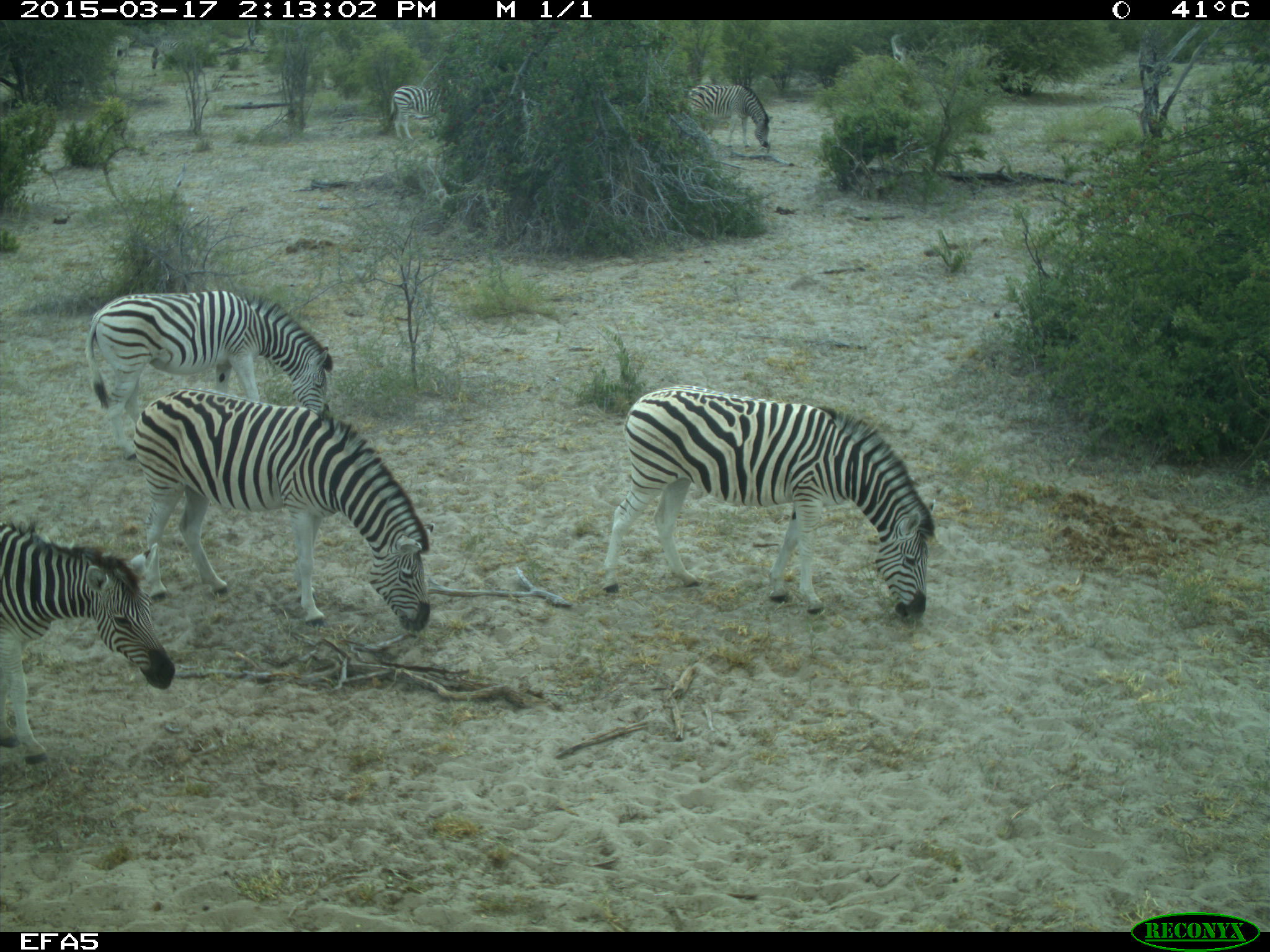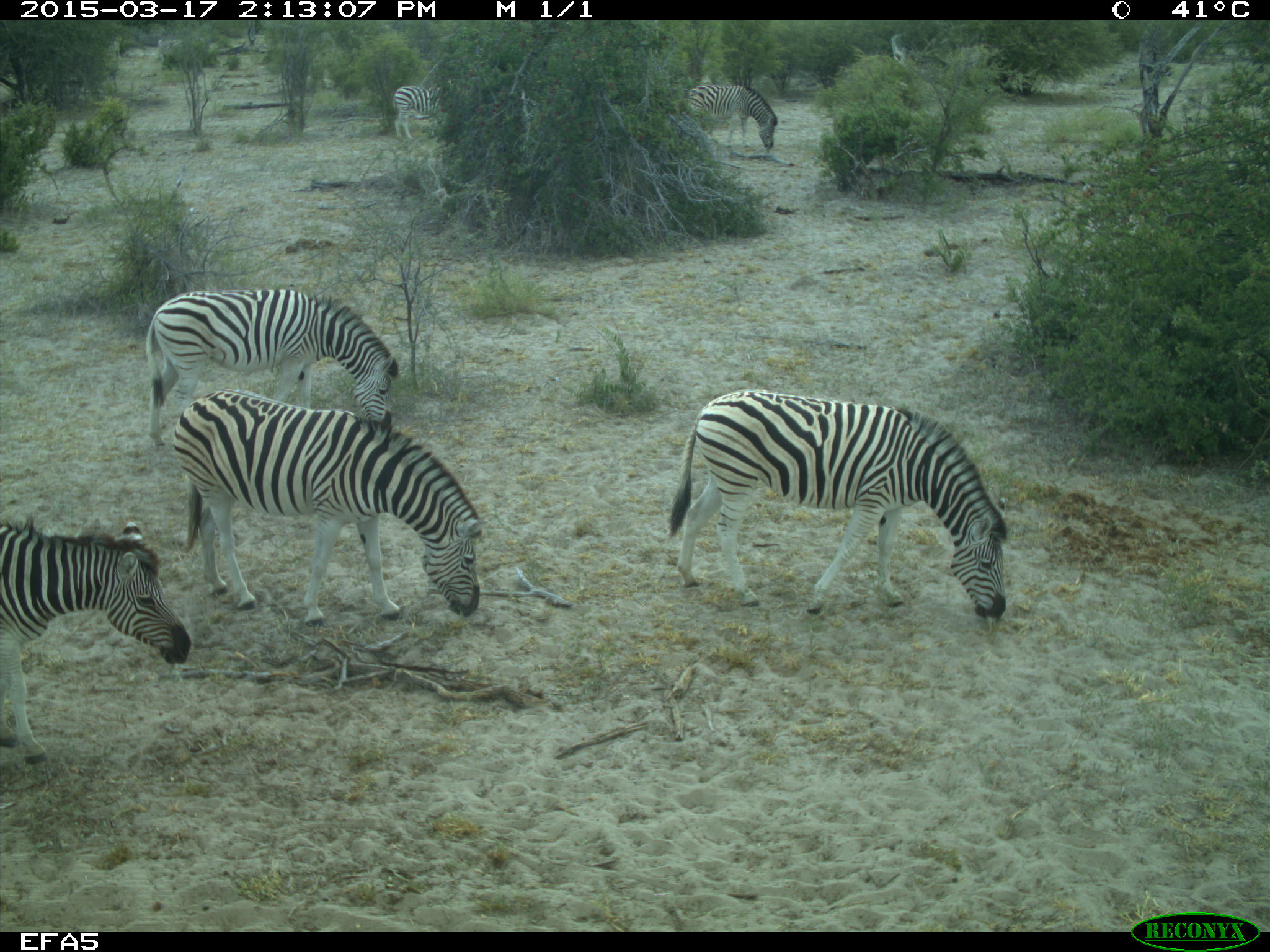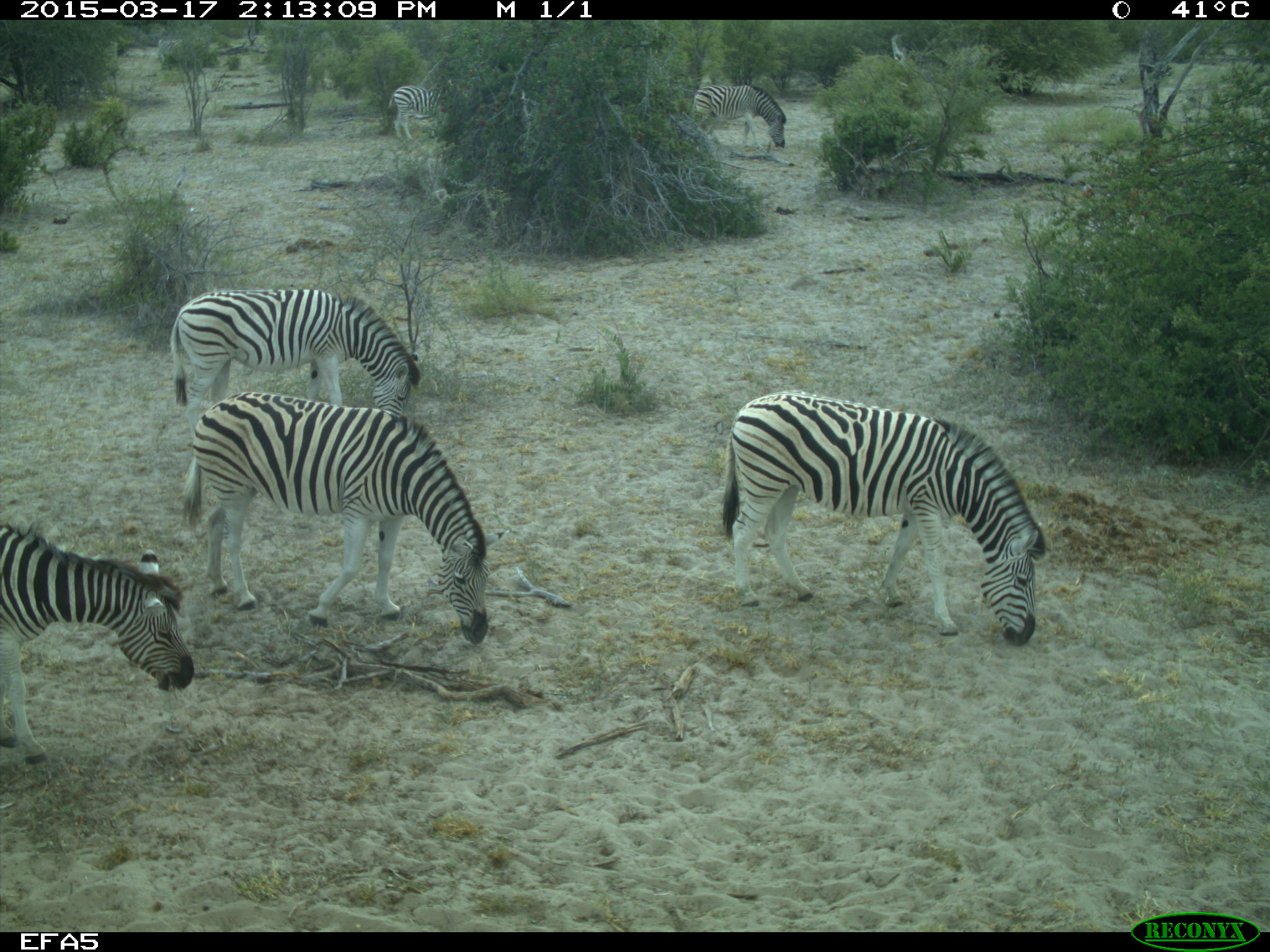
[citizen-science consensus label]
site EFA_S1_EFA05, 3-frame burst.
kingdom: Animalia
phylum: Chordata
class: Mammalia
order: Perissodactyla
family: Equidae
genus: Equus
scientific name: Equus quagga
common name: plains zebra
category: zebraplains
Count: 6.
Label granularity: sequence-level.